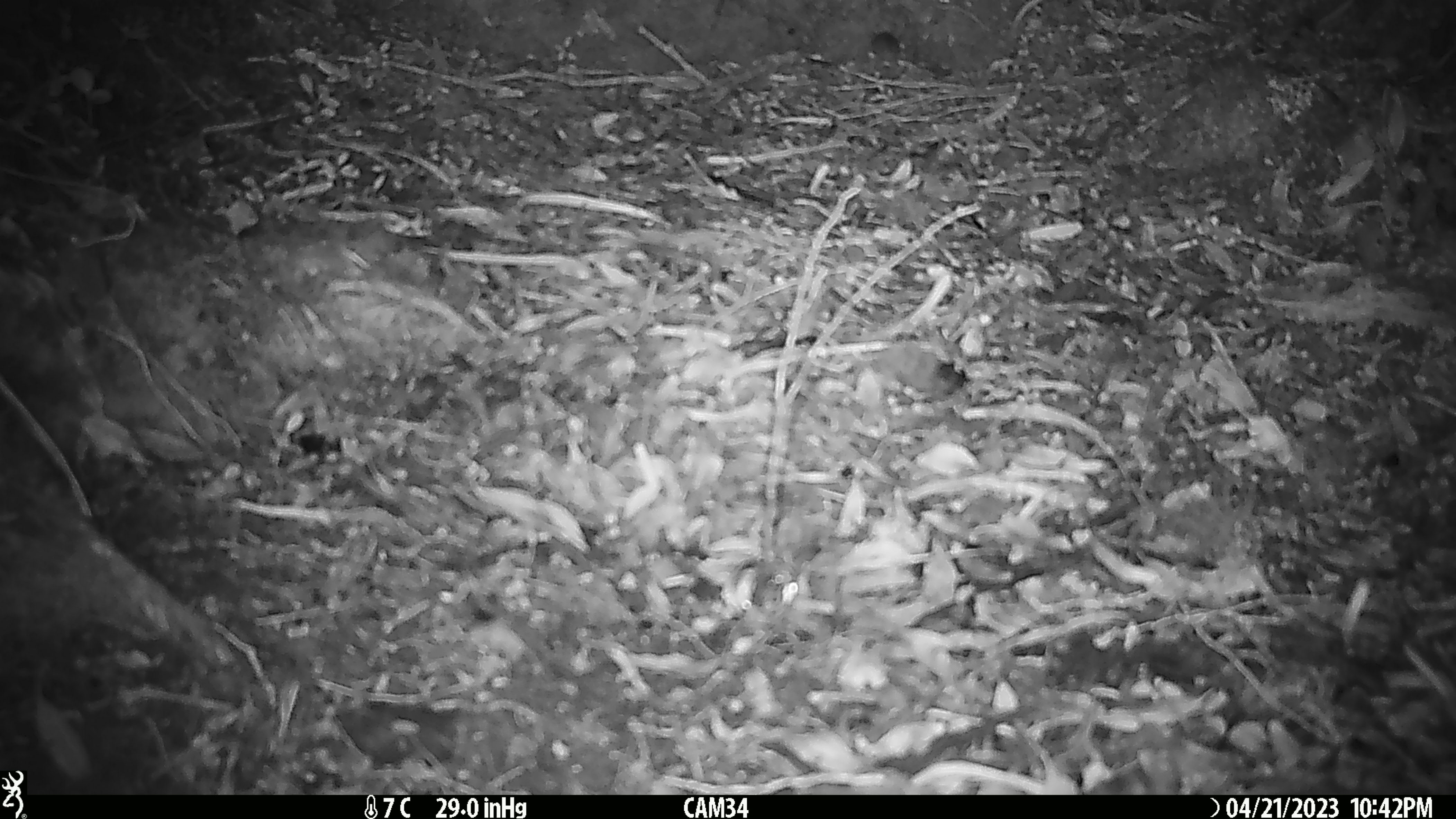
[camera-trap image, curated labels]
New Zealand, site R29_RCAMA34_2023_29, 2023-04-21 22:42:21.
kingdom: Animalia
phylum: Chordata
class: Mammalia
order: Rodentia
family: Muridae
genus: Mus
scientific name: Mus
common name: mouse